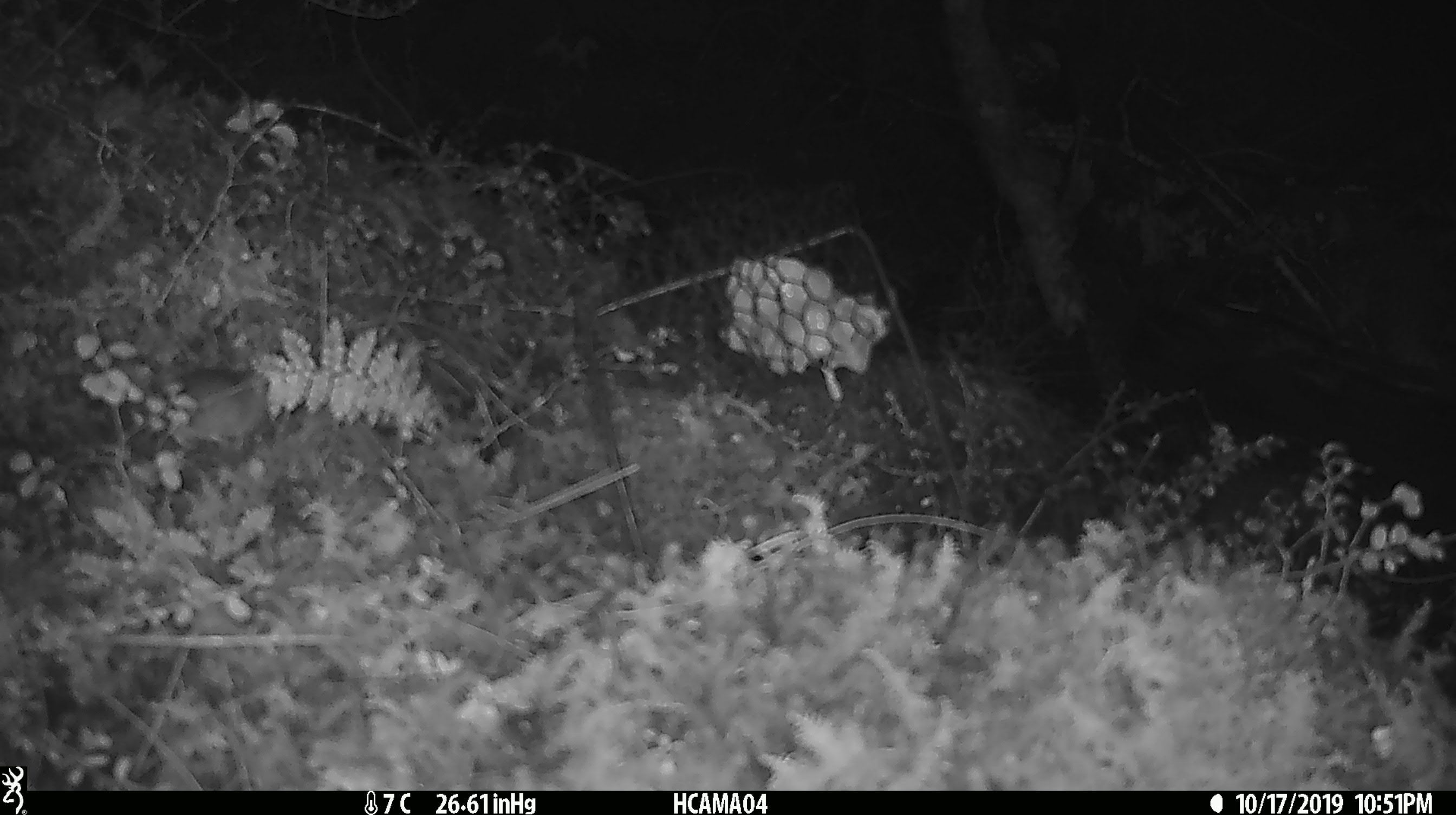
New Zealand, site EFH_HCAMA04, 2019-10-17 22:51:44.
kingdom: Animalia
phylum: Chordata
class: Mammalia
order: Rodentia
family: Muridae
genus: Mus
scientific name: Mus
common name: mouse